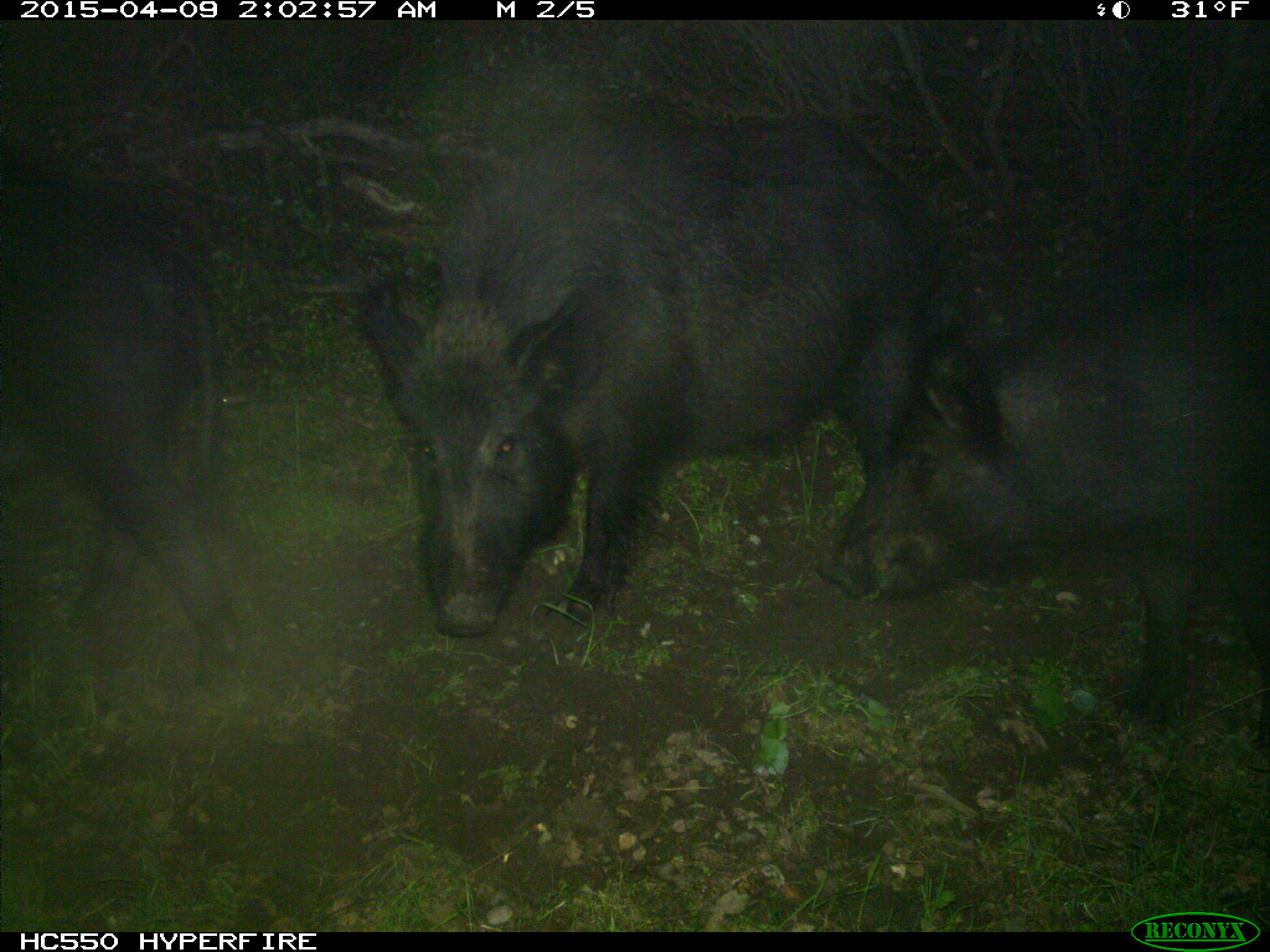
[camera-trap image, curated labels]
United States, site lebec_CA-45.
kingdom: Animalia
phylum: Chordata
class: Mammalia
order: Artiodactyla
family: Suidae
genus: Sus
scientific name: Sus scrofa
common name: wild boar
Sus scrofa (wild boar).